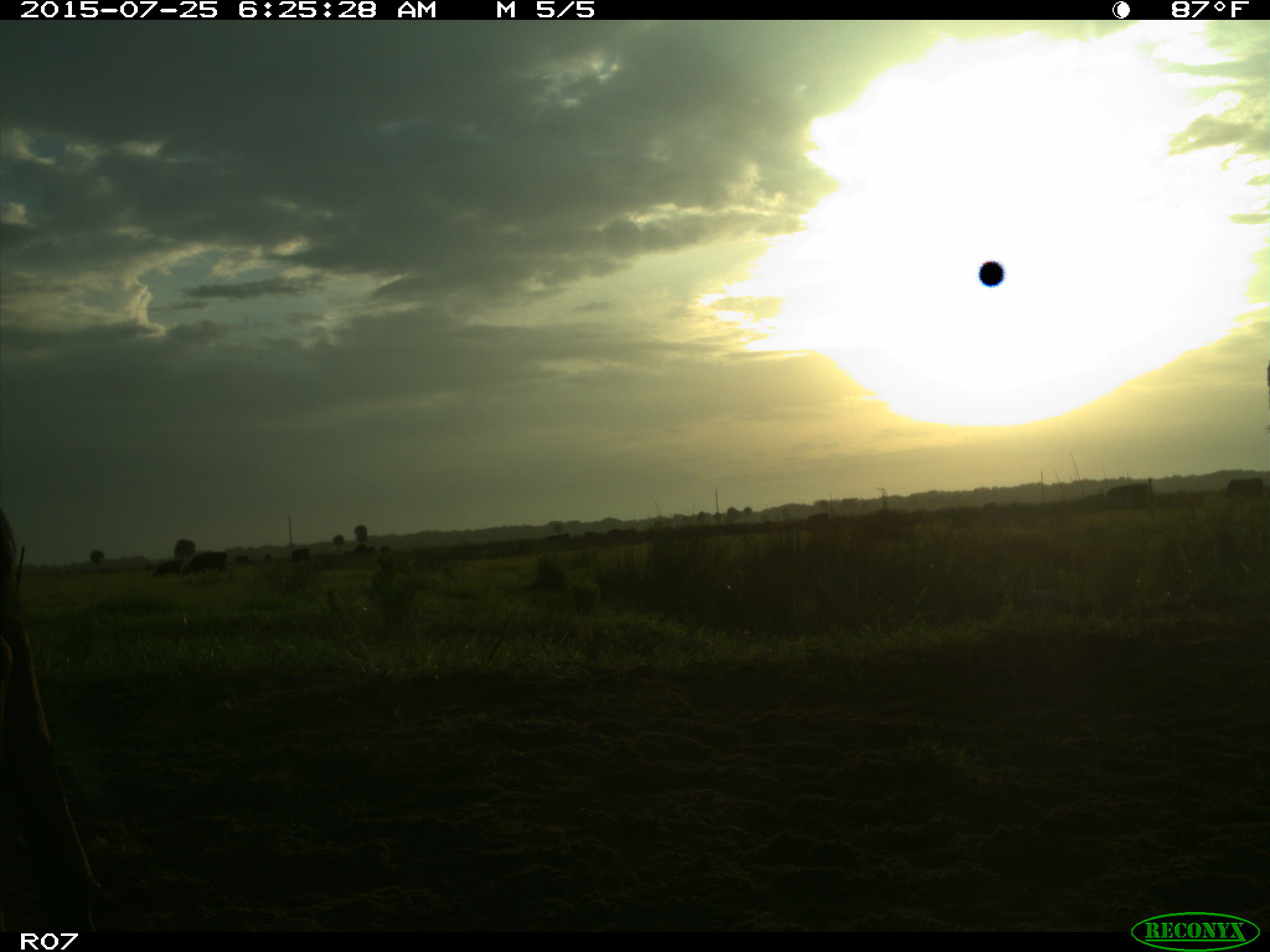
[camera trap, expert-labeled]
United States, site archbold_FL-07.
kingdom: Animalia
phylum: Chordata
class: Mammalia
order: Artiodactyla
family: Bovidae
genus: Bos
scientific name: Bos taurus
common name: domestic cow